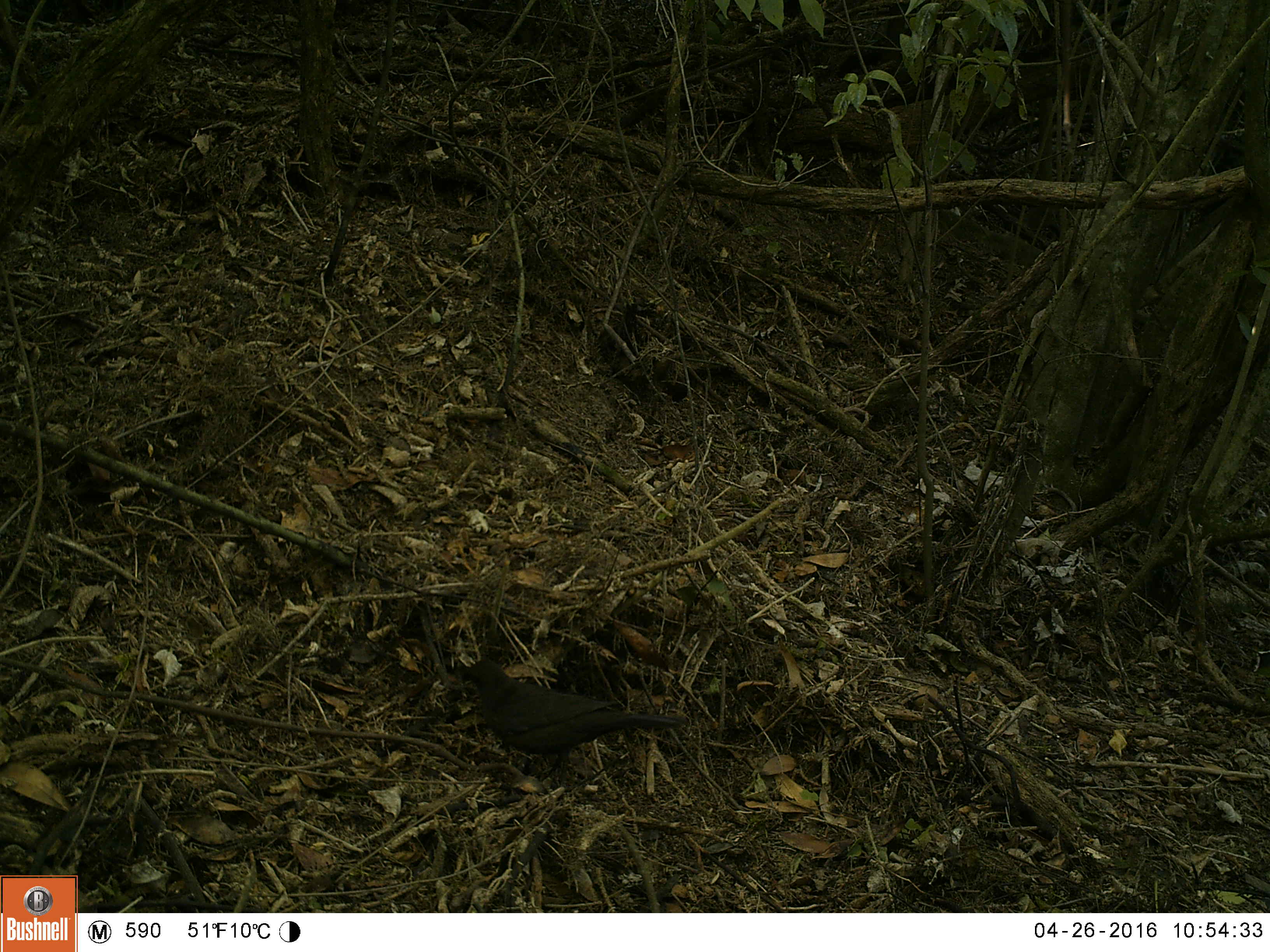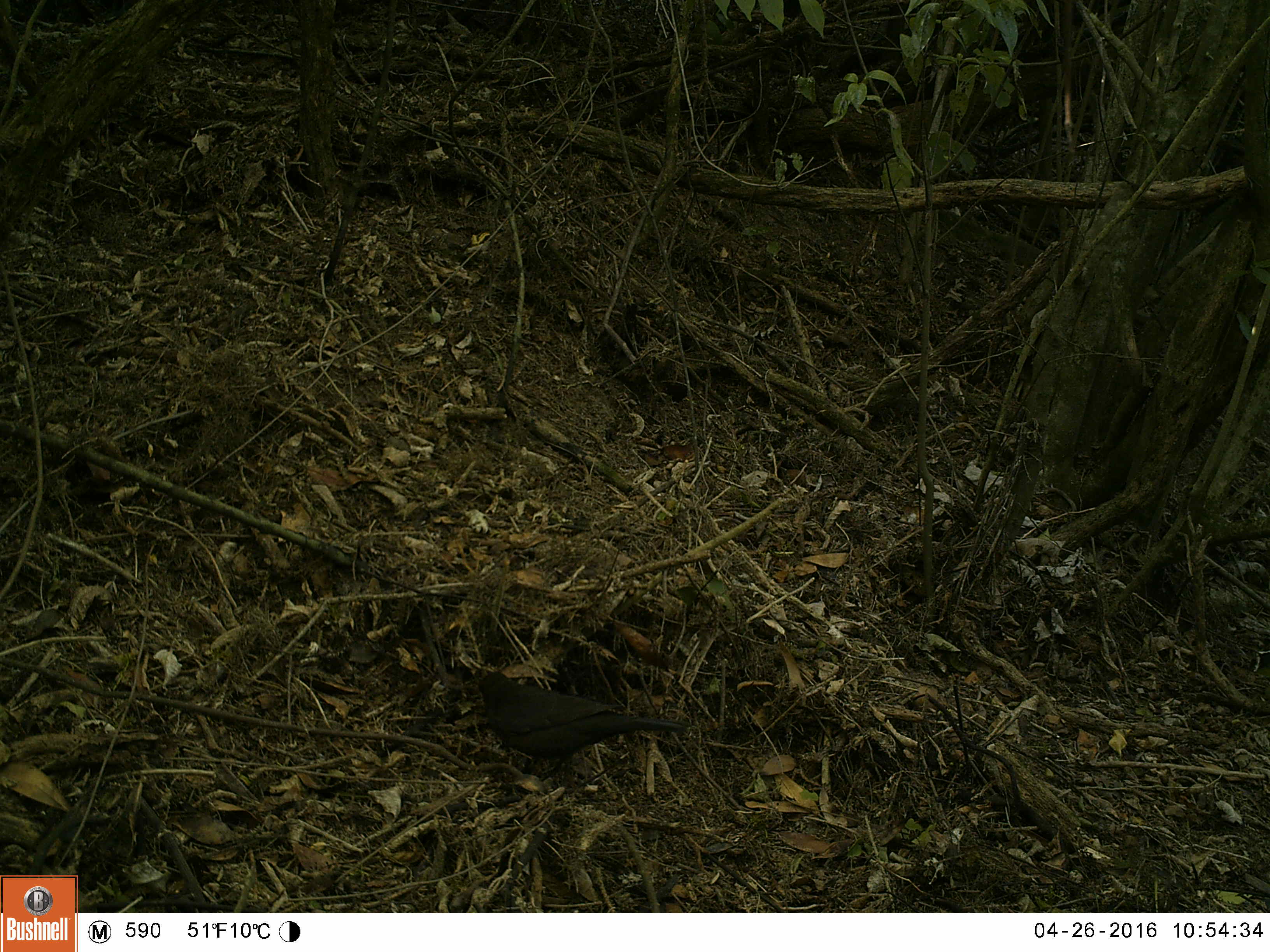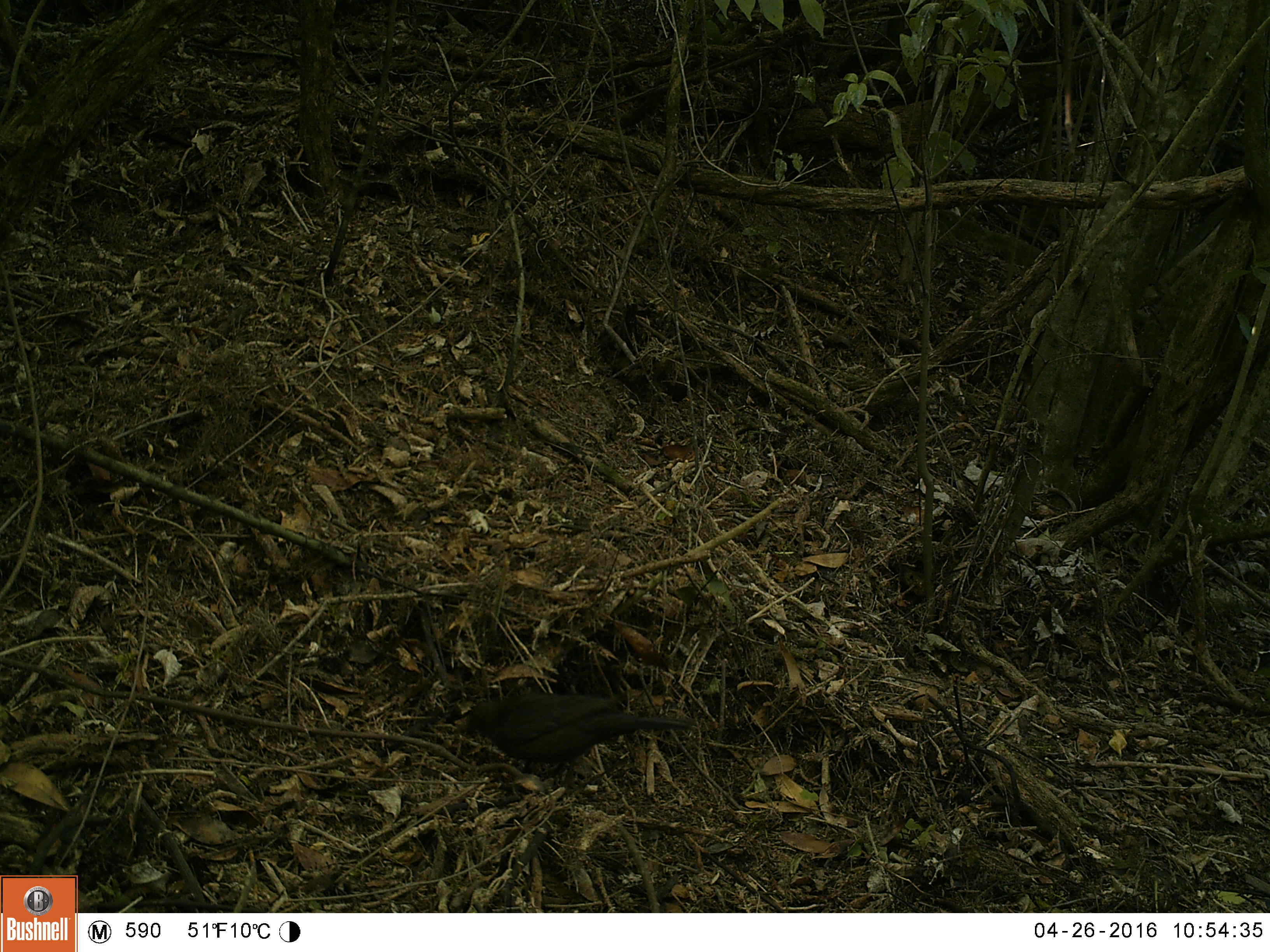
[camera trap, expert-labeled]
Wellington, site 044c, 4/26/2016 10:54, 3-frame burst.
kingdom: Animalia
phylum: Chordata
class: Aves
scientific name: Aves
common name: bird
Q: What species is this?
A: Bird (Aves).